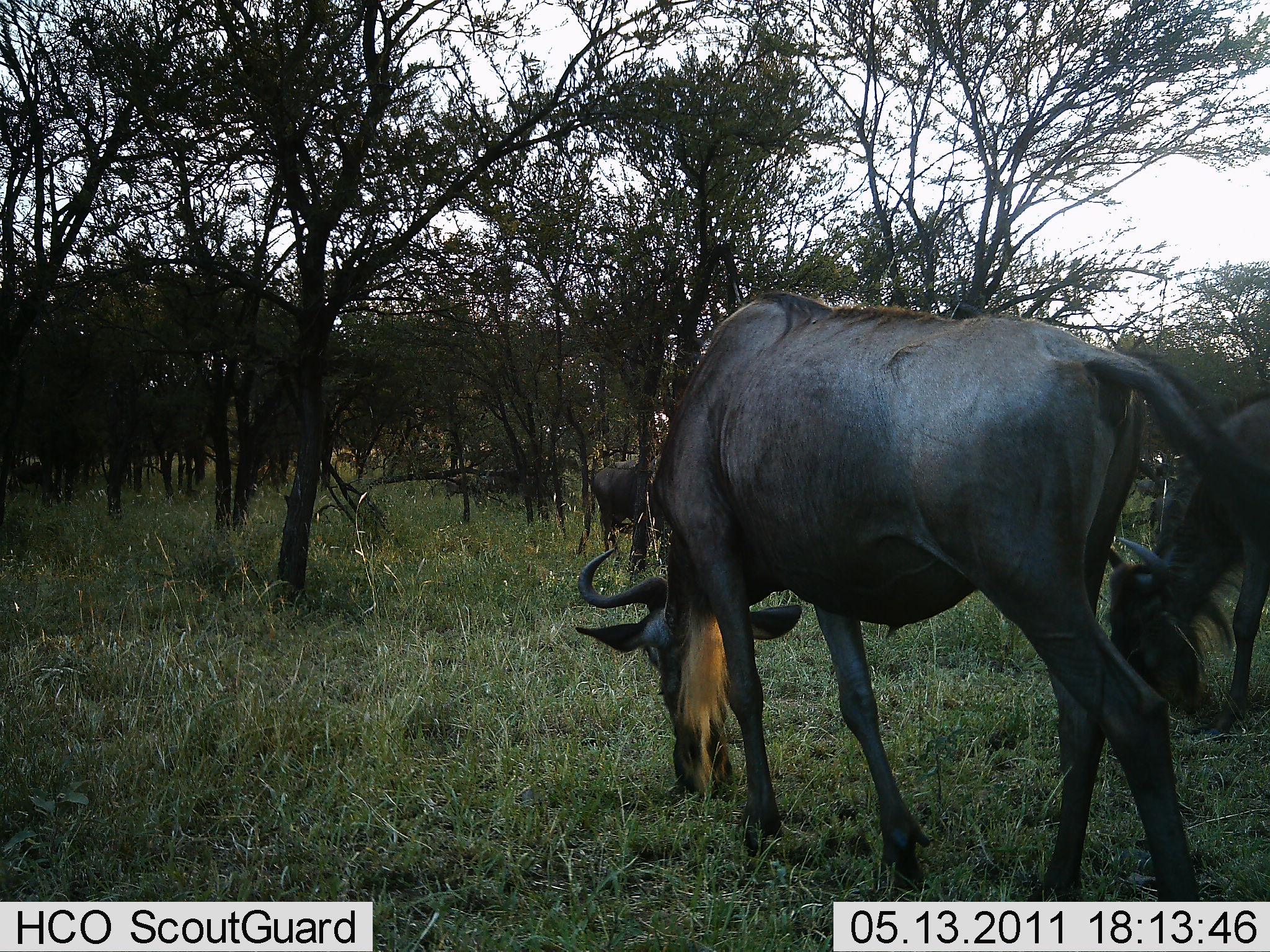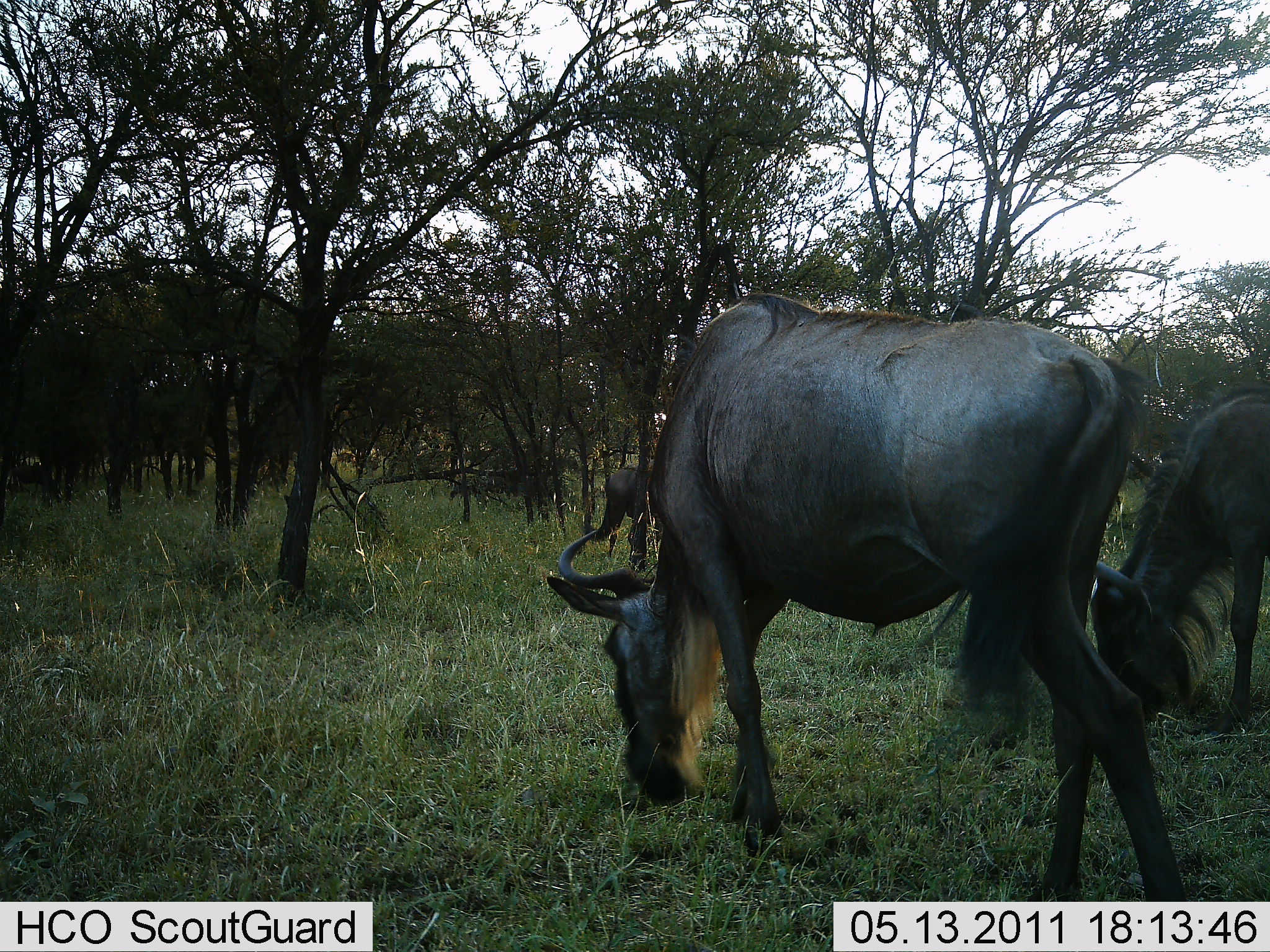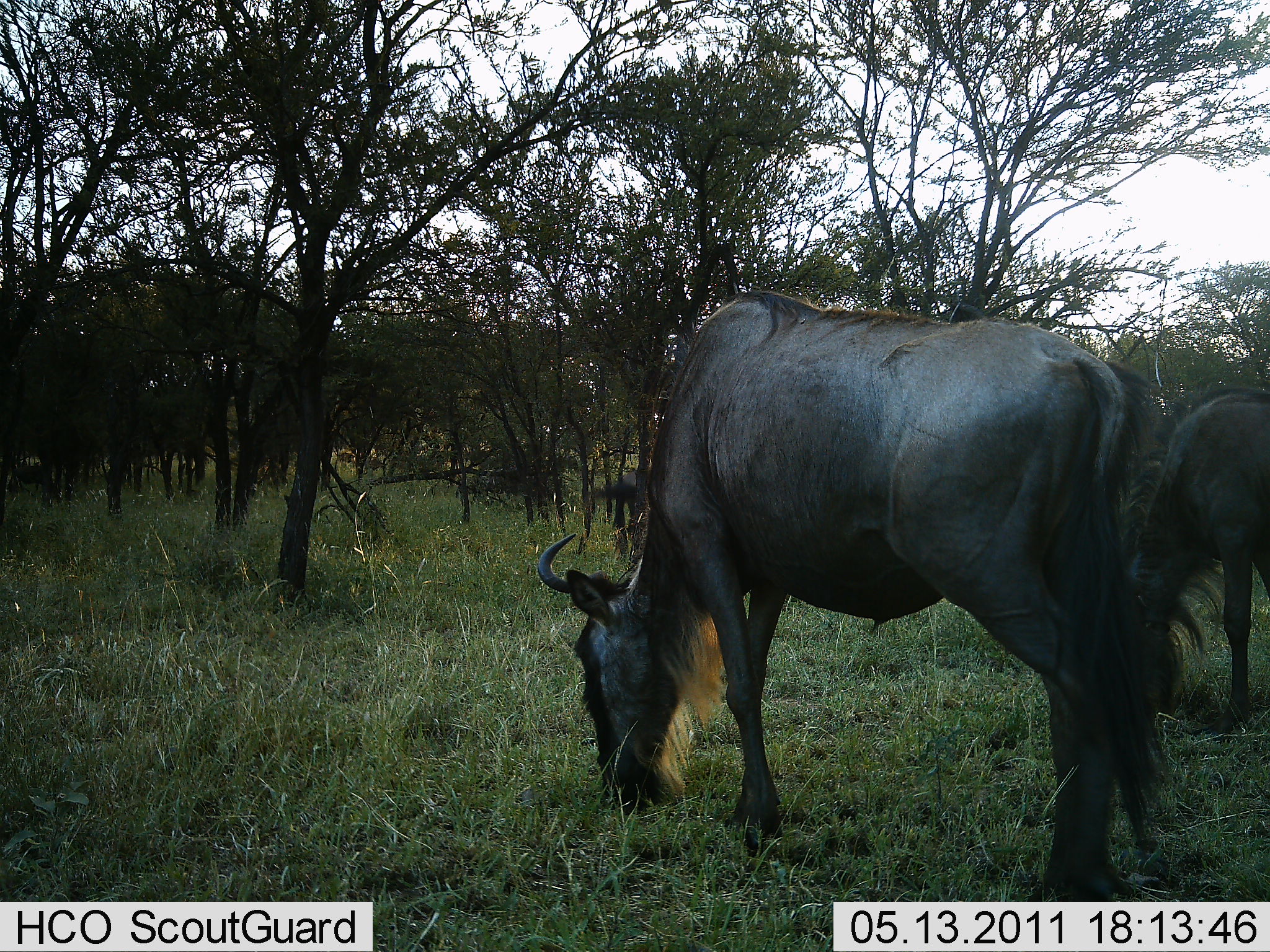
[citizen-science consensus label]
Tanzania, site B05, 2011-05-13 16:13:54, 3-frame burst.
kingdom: Animalia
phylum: Chordata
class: Mammalia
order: Artiodactyla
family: Bovidae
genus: Connochaetes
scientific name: Connochaetes taurinus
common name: blue wildebeest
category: wildebeest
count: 3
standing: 25%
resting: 0%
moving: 17%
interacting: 0%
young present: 0%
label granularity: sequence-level